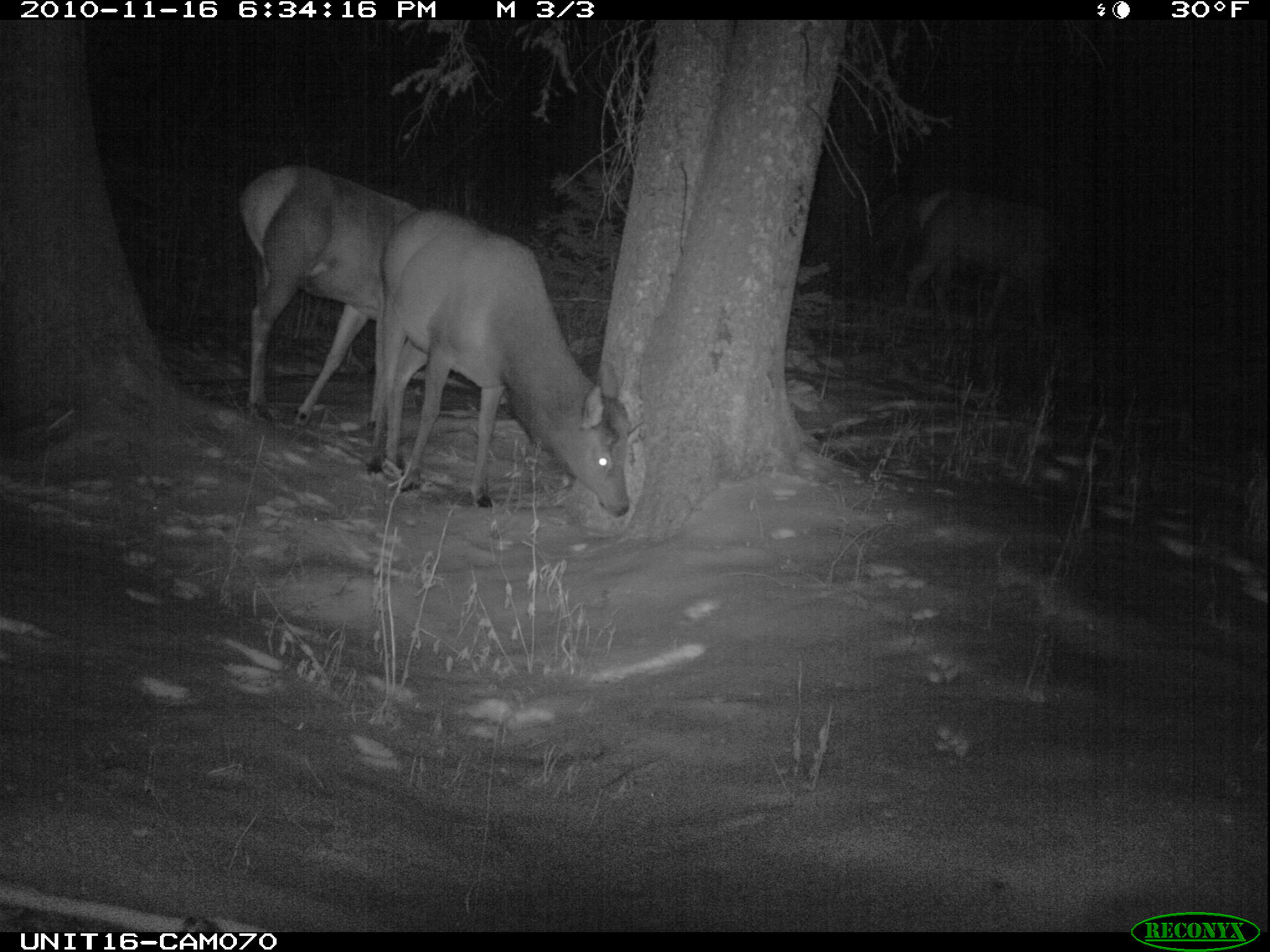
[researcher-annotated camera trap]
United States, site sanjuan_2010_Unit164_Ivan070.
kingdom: Animalia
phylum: Chordata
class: Mammalia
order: Artiodactyla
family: Cervidae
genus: Cervus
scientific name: Cervus elaphus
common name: red deer